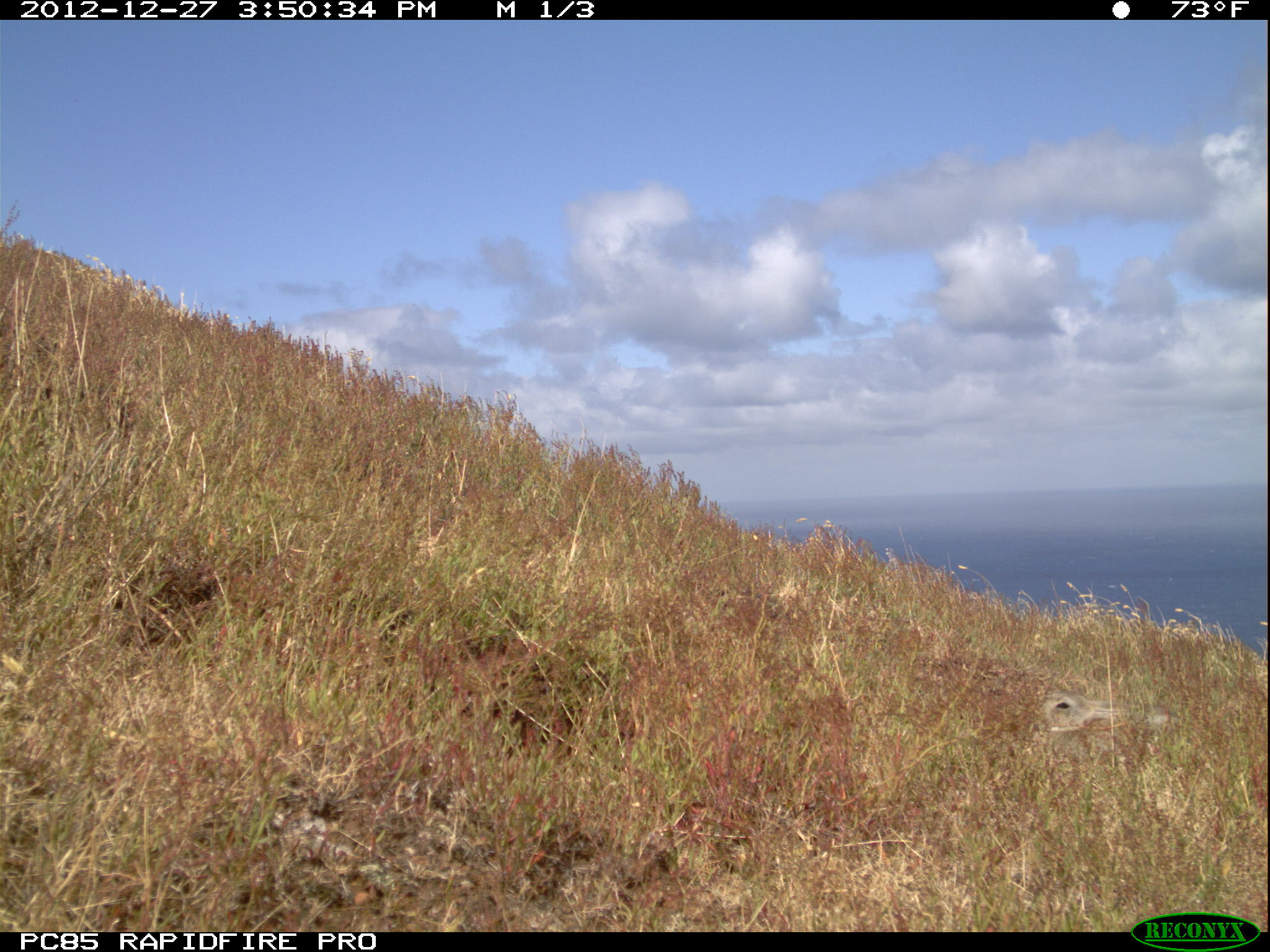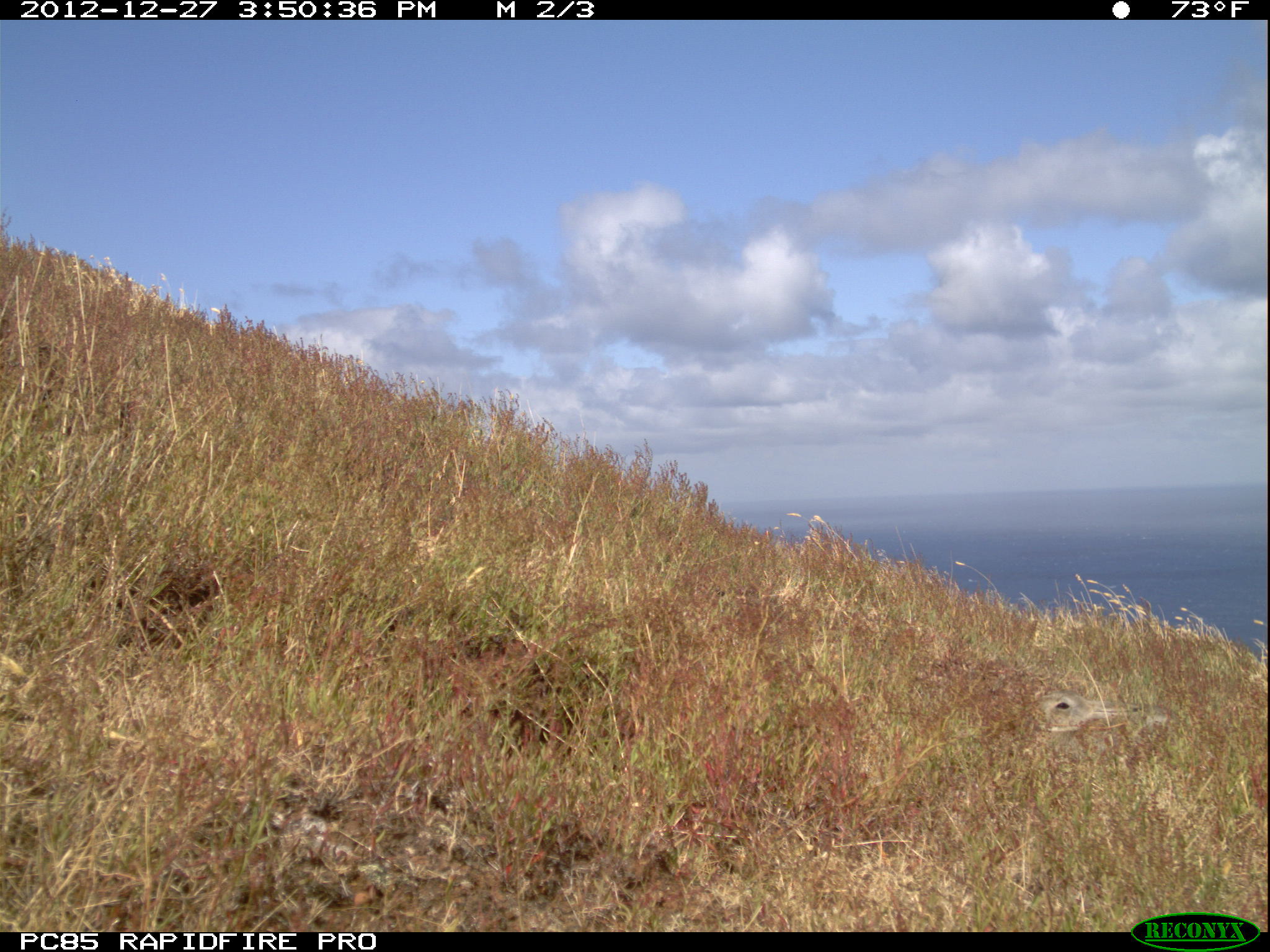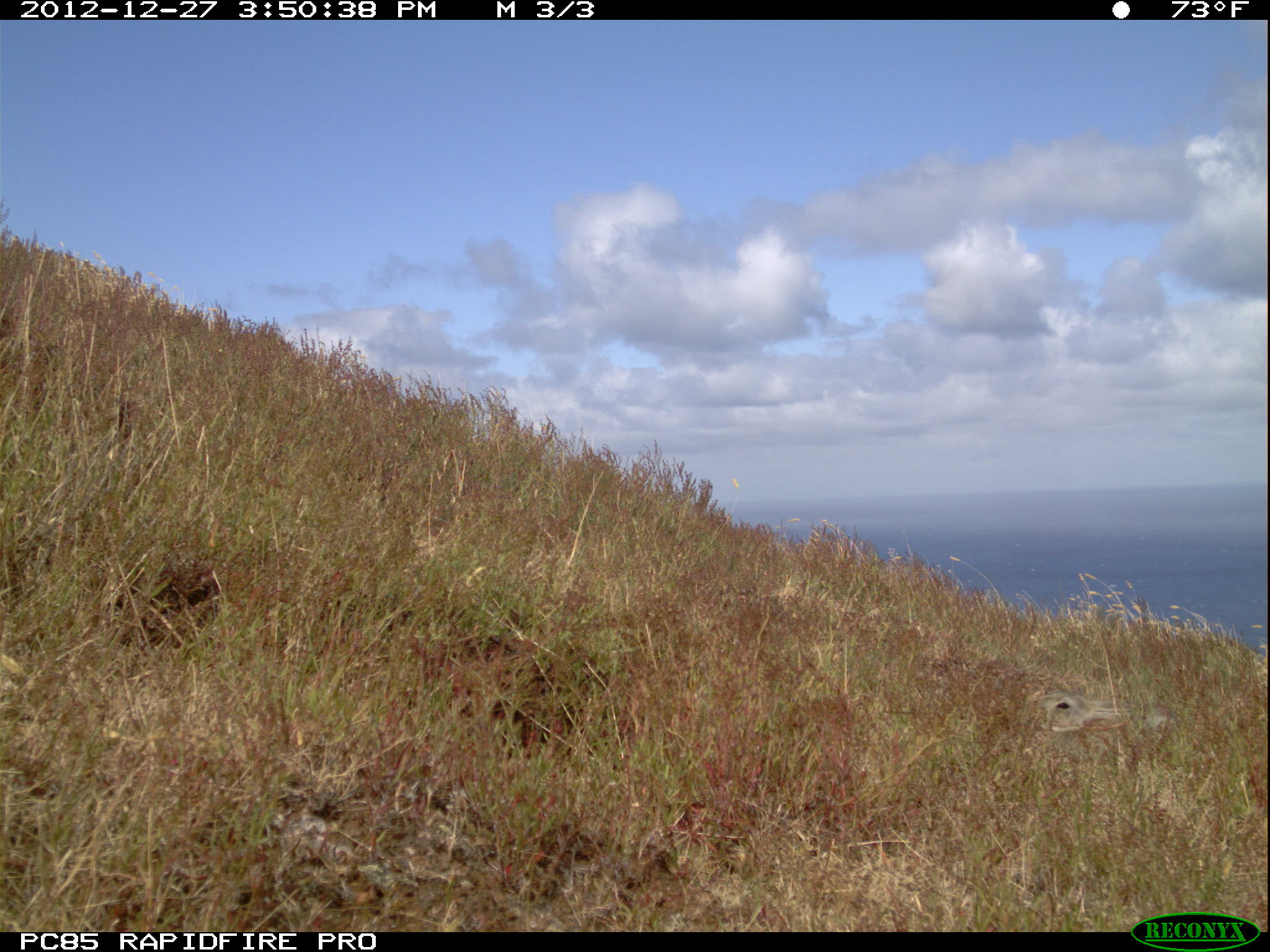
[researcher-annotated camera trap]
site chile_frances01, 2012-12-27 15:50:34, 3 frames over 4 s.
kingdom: Animalia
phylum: Chordata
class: Mammalia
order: Lagomorpha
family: Leporidae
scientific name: Leporidae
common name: rabbits and hares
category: rabbit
Rabbit (rabbits and hares) (Leporidae).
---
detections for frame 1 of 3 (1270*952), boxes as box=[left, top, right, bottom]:
rabbit: box=[1028, 682, 1179, 768]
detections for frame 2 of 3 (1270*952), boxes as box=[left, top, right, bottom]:
rabbit: box=[1028, 684, 1171, 777]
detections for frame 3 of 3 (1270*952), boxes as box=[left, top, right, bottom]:
rabbit: box=[1024, 683, 1170, 746]